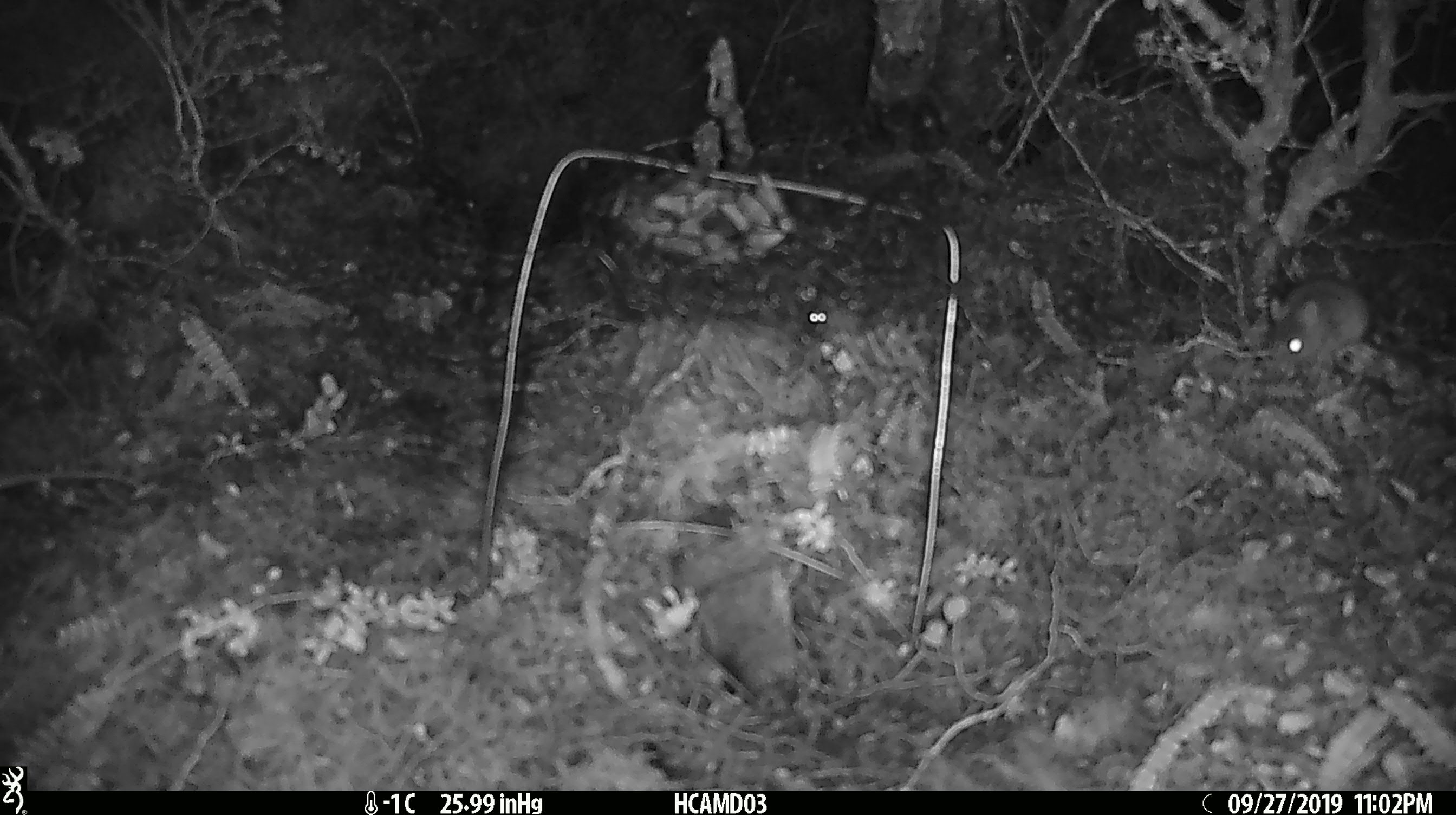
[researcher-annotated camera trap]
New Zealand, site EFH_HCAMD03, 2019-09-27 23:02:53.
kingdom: Animalia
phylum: Chordata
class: Mammalia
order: Rodentia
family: Muridae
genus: Mus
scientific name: Mus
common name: mouse